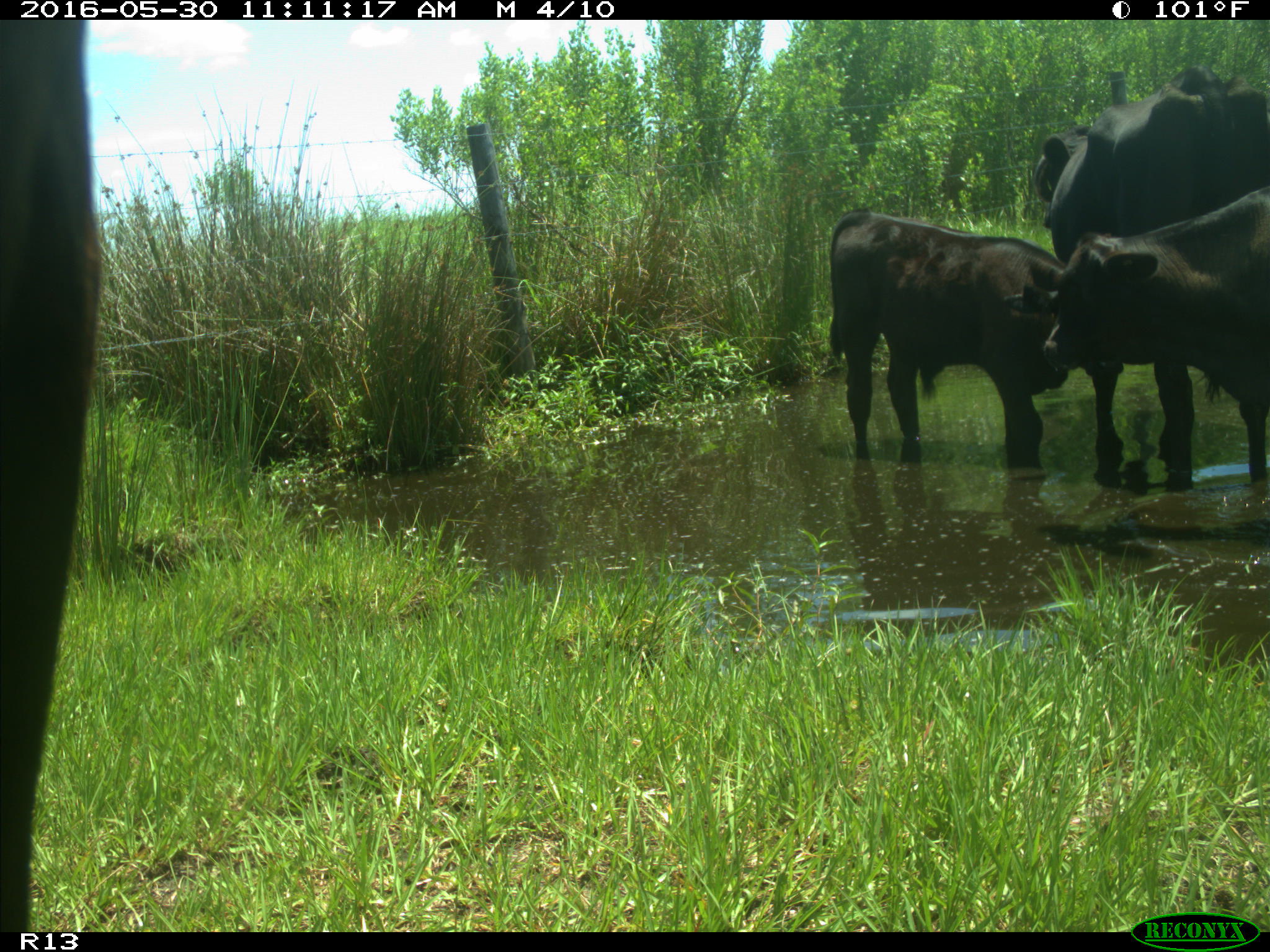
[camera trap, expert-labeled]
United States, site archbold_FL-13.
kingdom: Animalia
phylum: Chordata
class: Mammalia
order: Artiodactyla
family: Bovidae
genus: Bos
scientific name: Bos taurus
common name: domestic cow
Bos taurus (domestic cow).